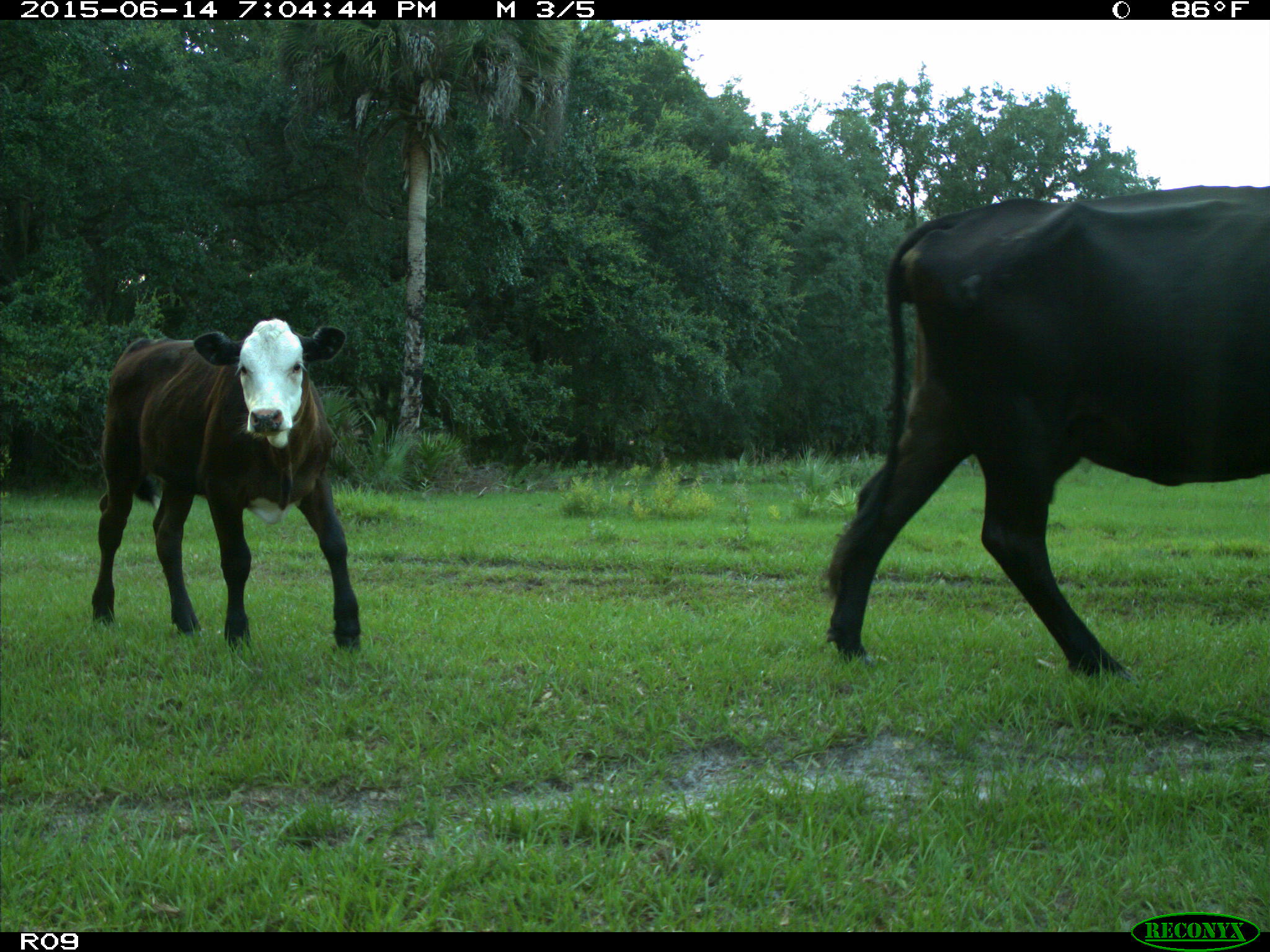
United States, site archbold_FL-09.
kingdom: Animalia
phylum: Chordata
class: Mammalia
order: Artiodactyla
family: Bovidae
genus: Bos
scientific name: Bos taurus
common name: domestic cow